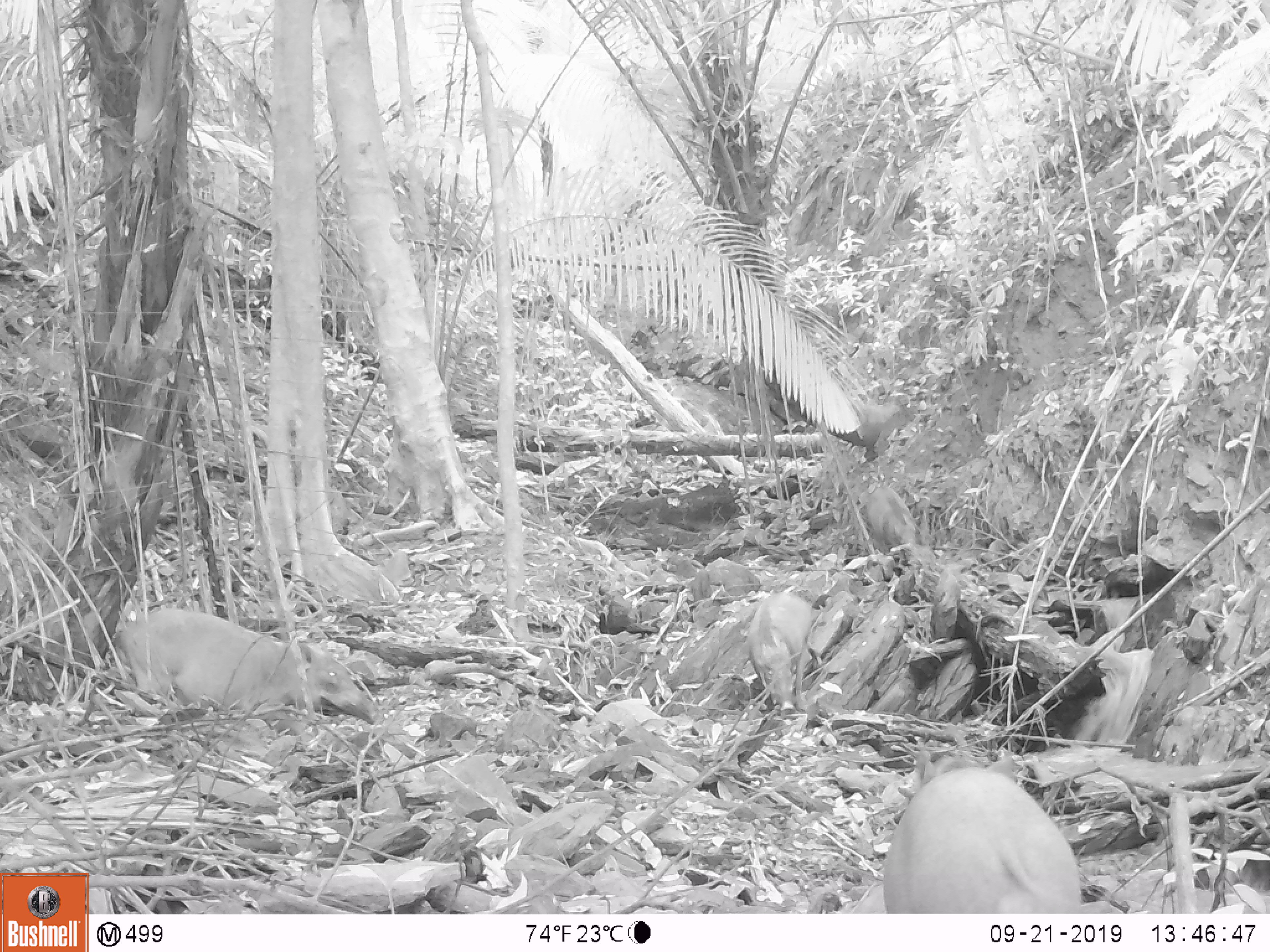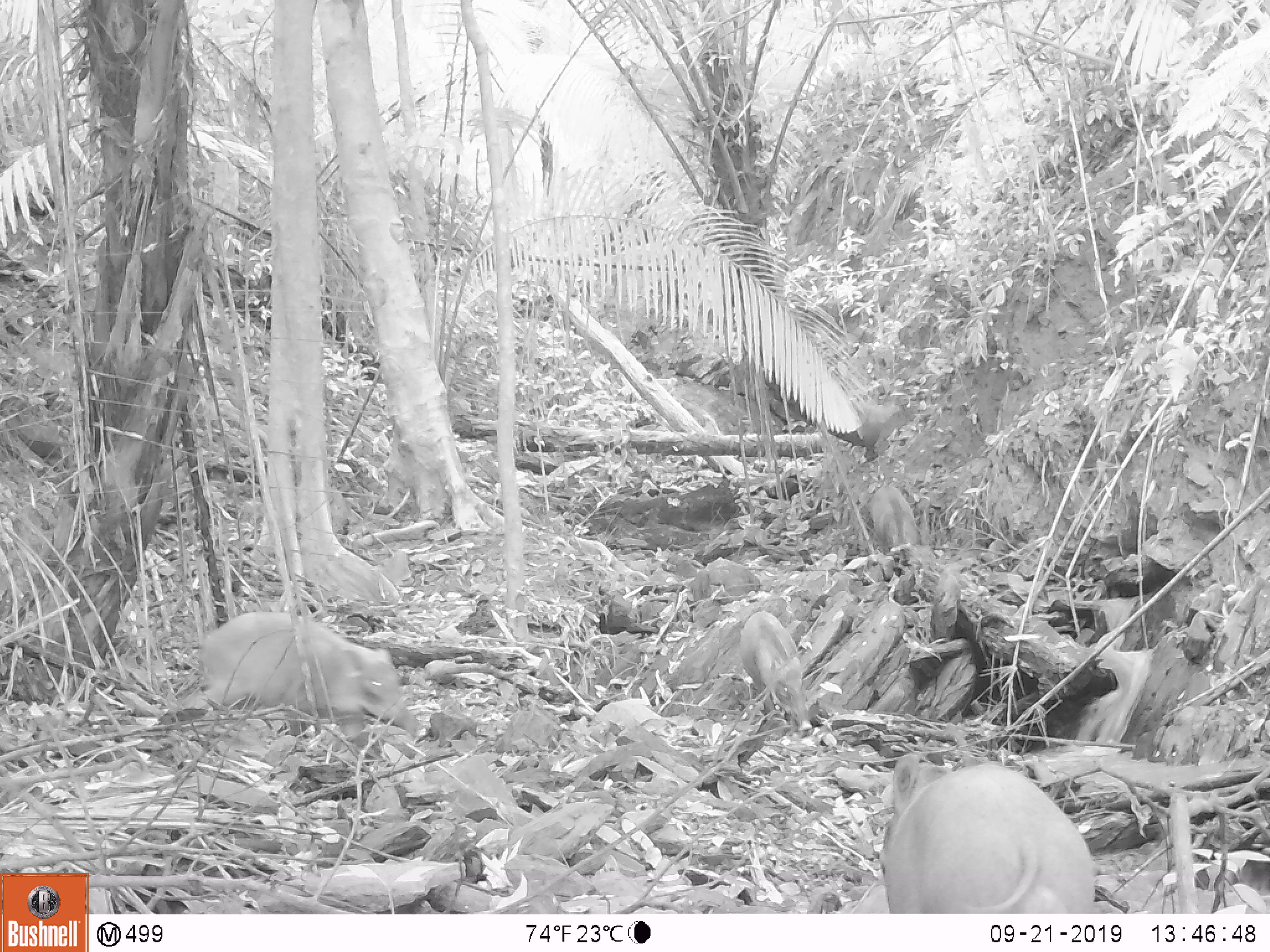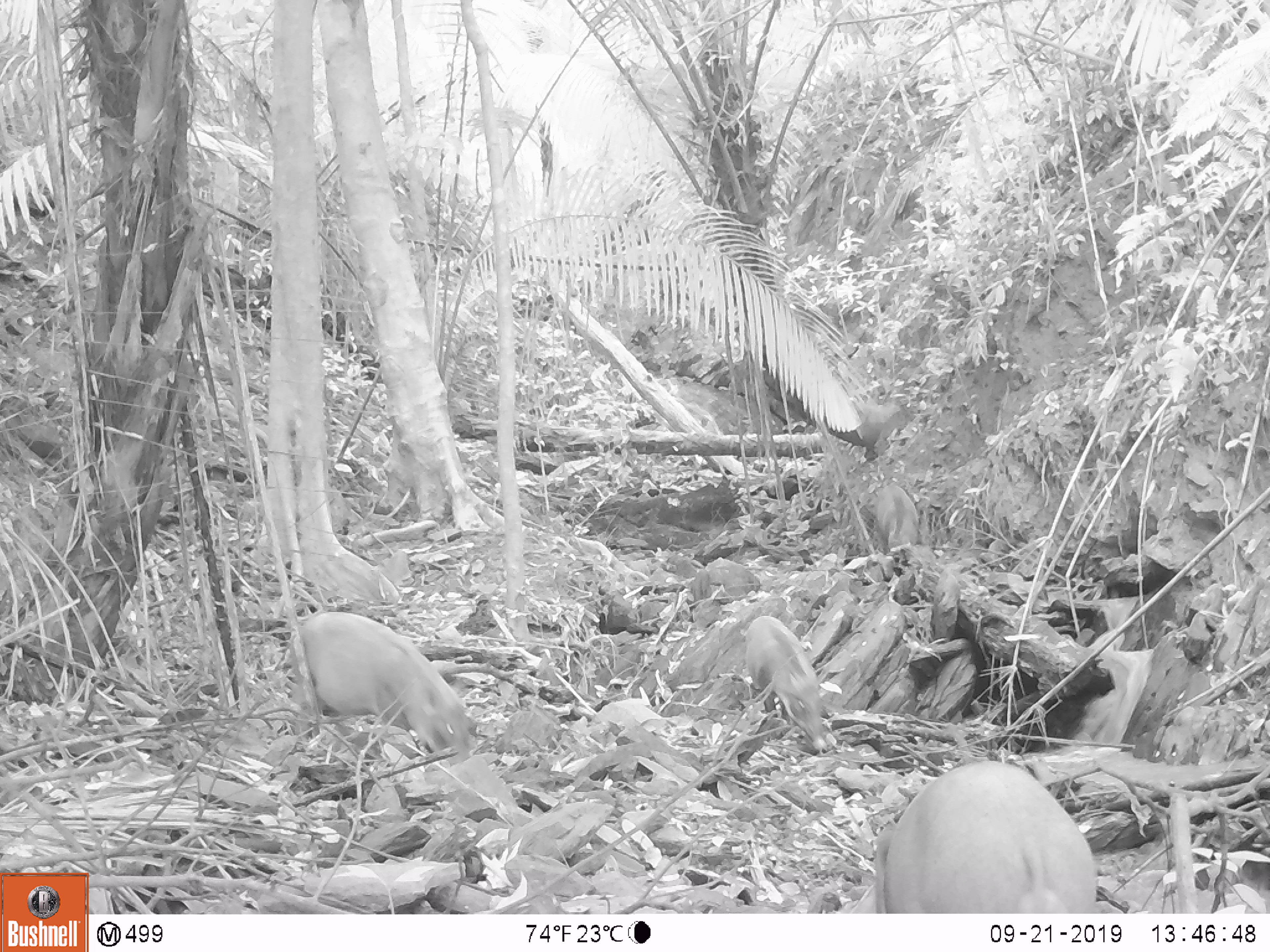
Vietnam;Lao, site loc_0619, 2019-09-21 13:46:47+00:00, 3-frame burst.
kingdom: Animalia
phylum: Chordata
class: Mammalia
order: Artiodactyla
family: Suidae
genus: Sus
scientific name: Sus scrofa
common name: eurasian wild pig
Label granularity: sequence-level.